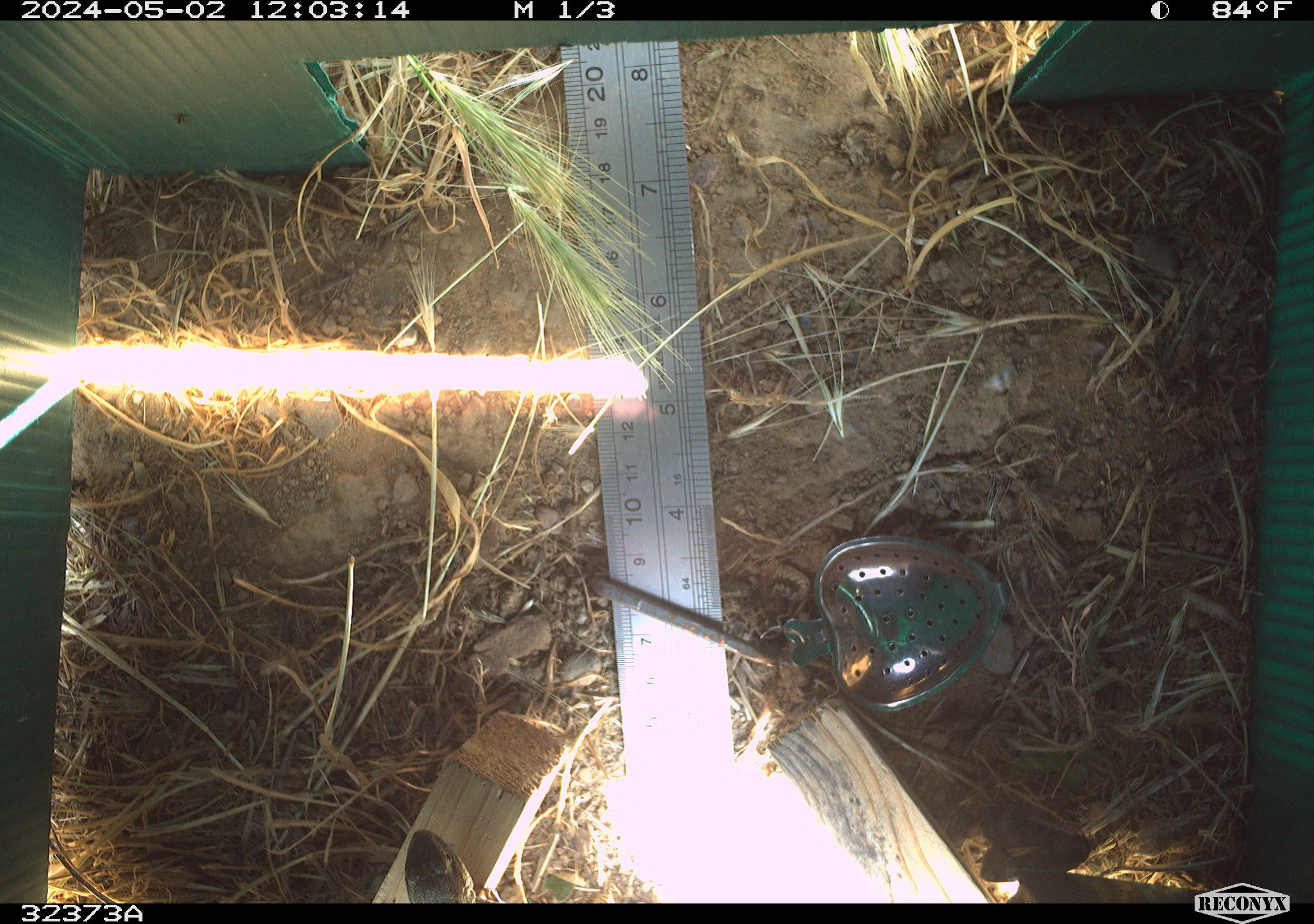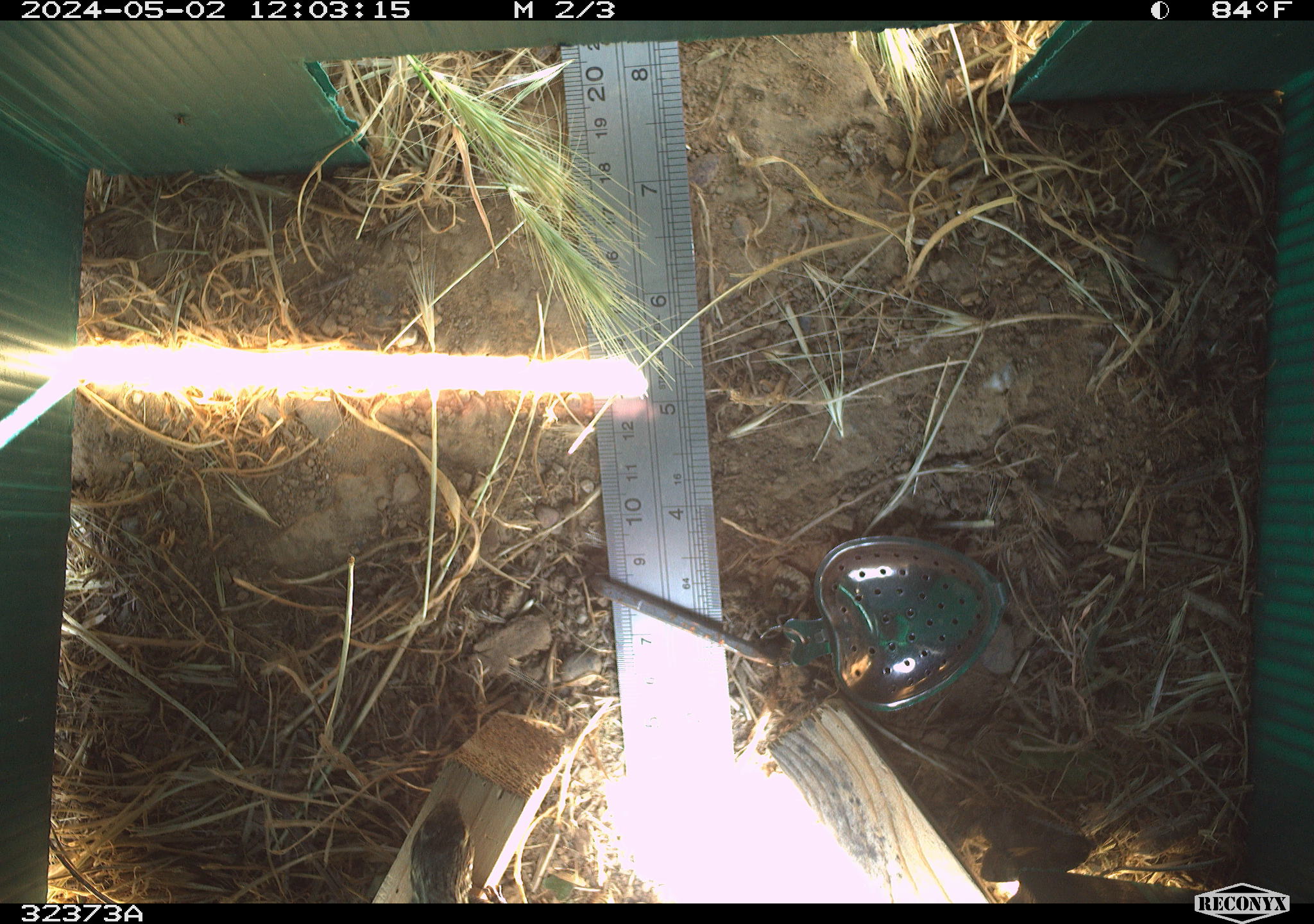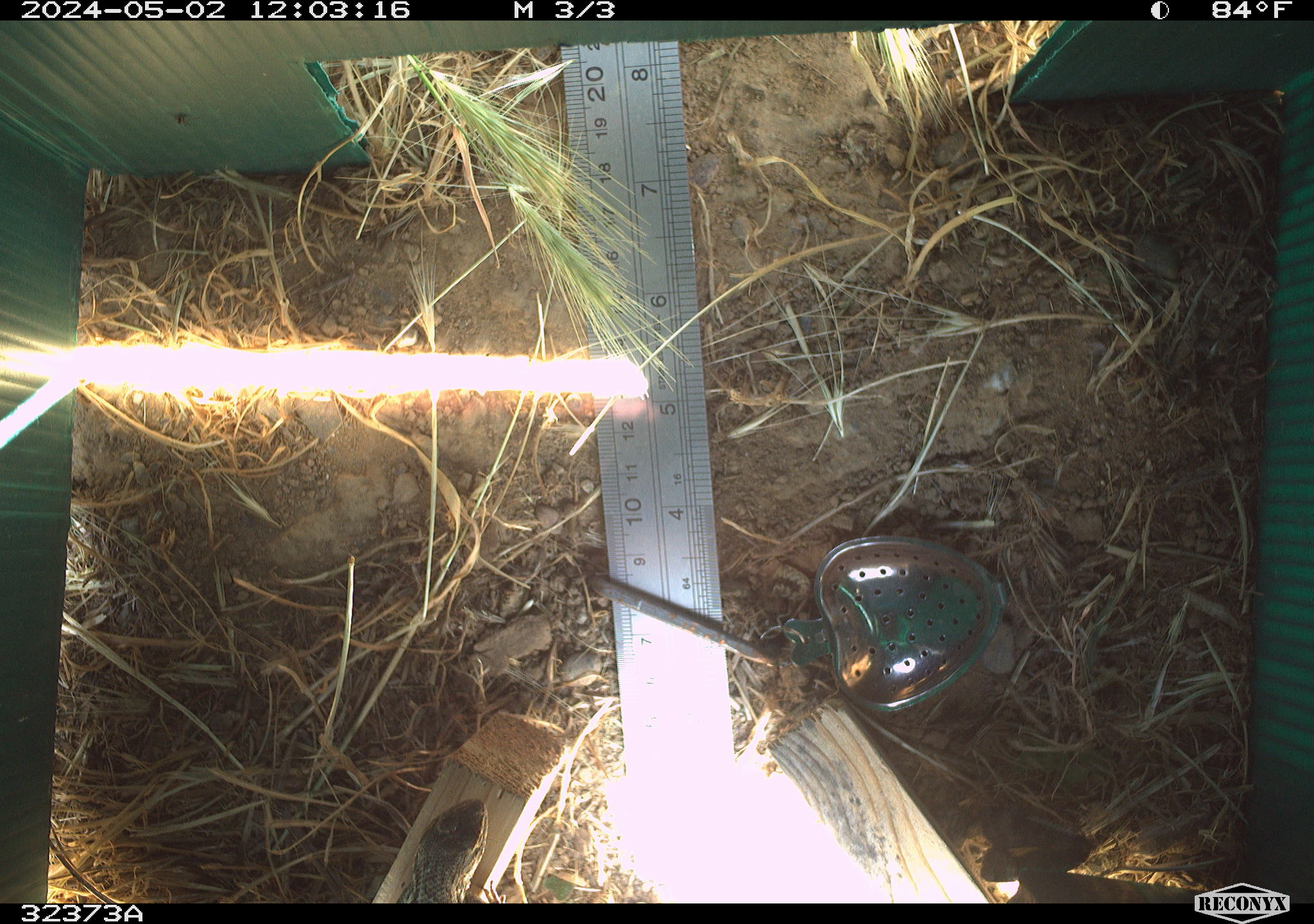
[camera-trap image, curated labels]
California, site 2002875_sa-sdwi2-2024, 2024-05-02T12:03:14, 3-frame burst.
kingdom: Animalia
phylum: Chordata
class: Reptilia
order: Squamata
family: Phrynosomatidae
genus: Sceloporus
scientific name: Sceloporus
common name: spiny lizards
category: sceloporus species